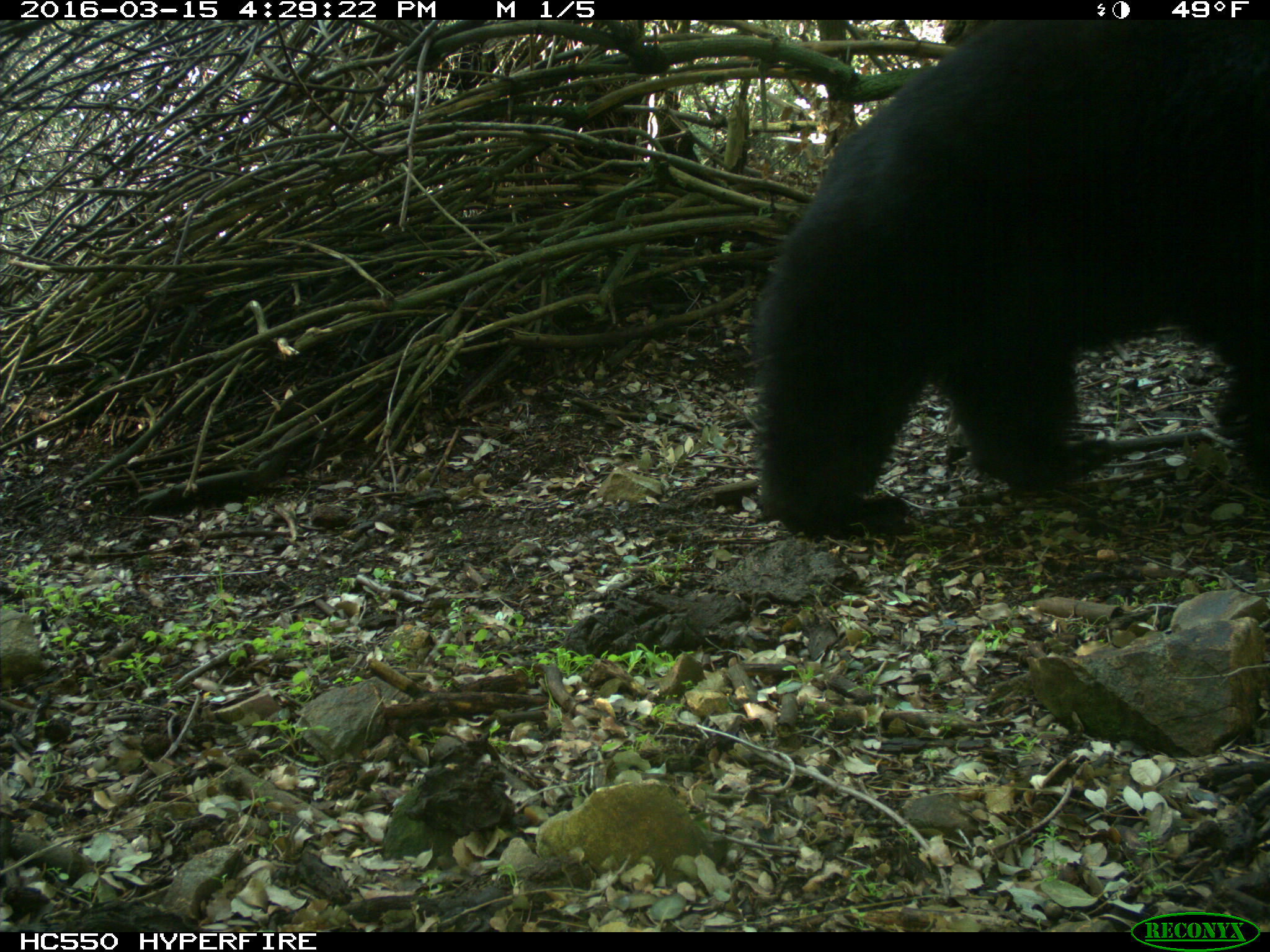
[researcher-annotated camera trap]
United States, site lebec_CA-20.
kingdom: Animalia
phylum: Chordata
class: Mammalia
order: Carnivora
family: Ursidae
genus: Ursus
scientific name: Ursus americanus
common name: american black bear